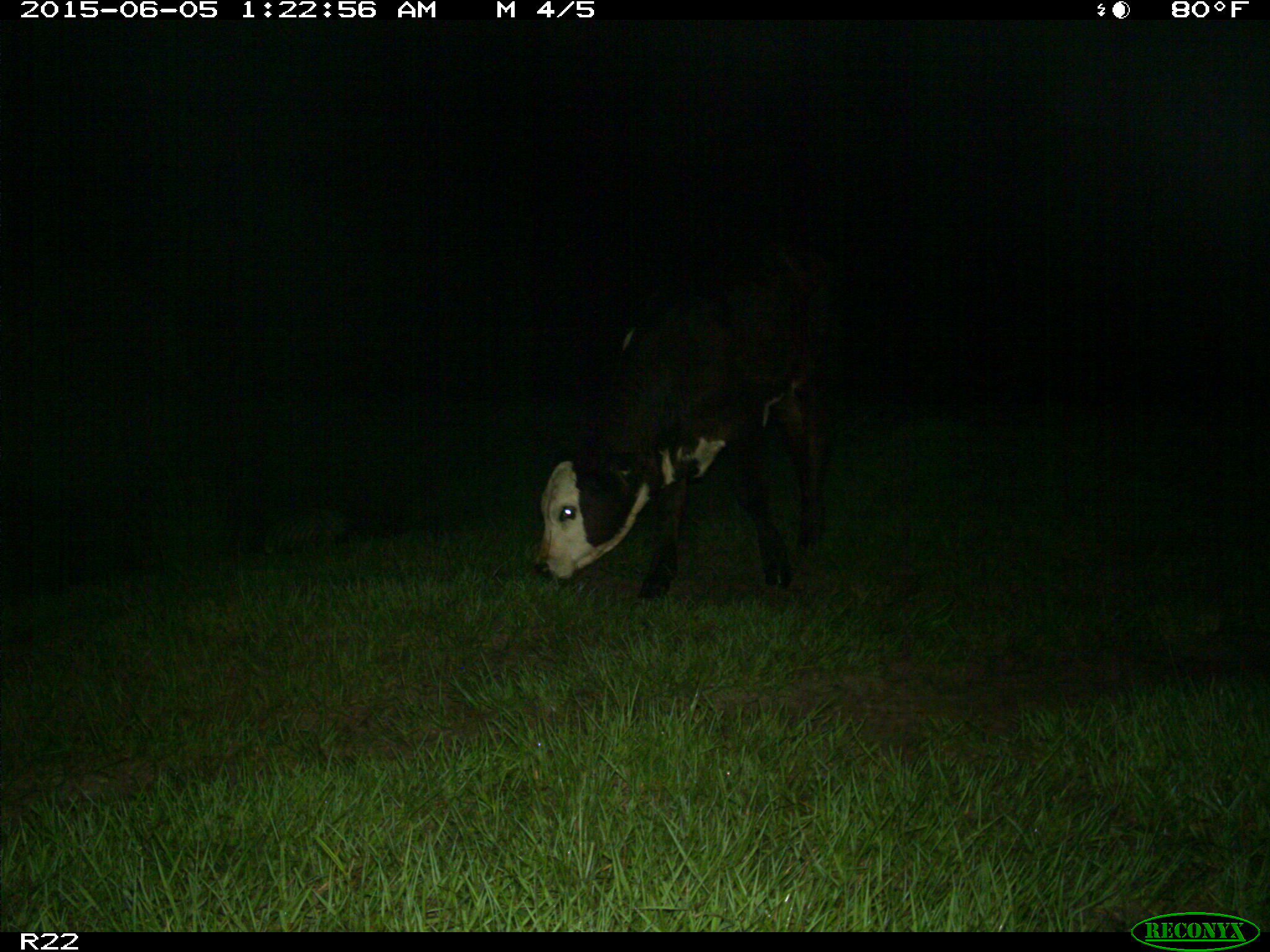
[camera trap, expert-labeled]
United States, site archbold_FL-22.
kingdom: Animalia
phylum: Chordata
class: Mammalia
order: Artiodactyla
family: Bovidae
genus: Bos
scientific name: Bos taurus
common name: domestic cow